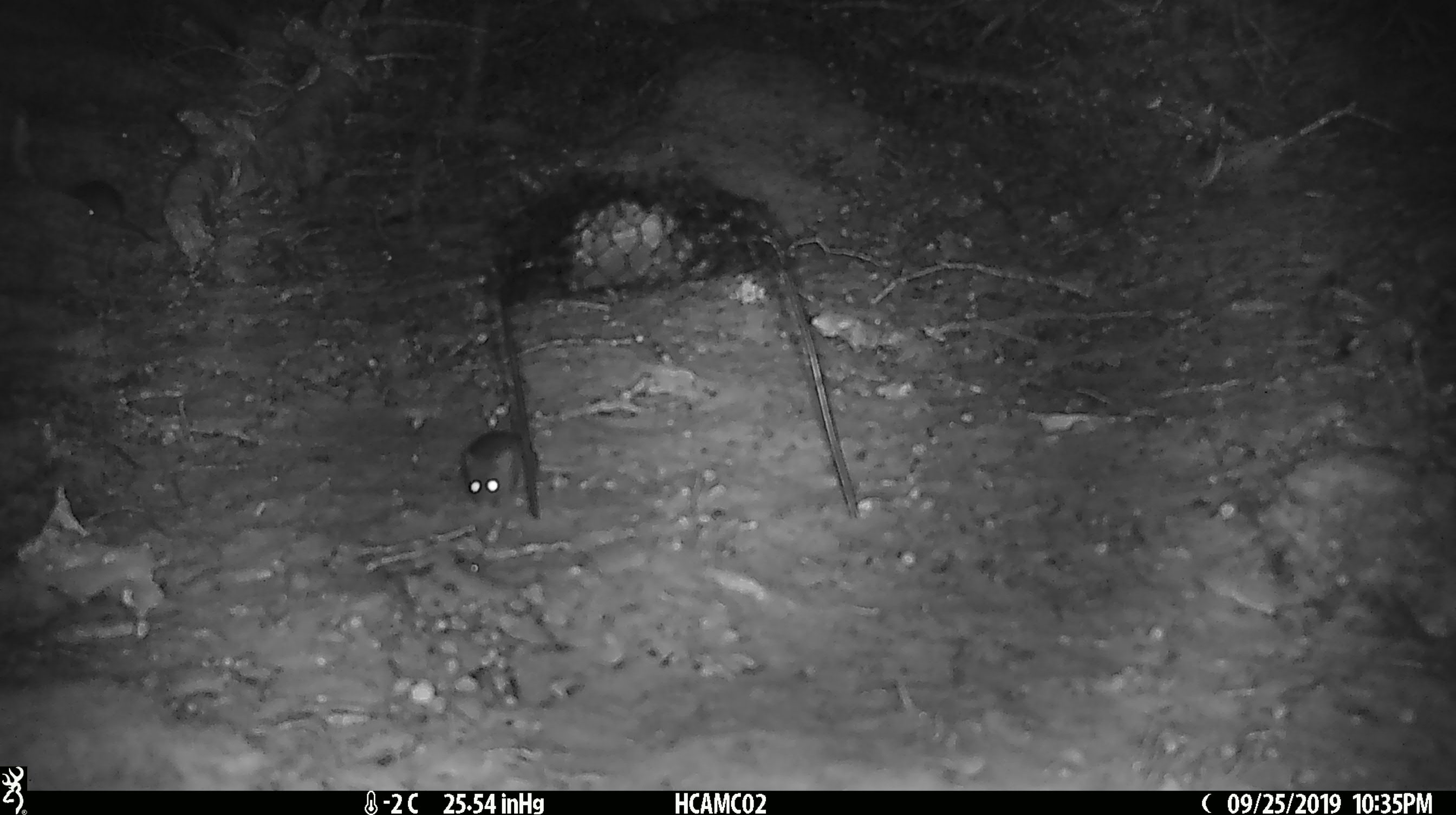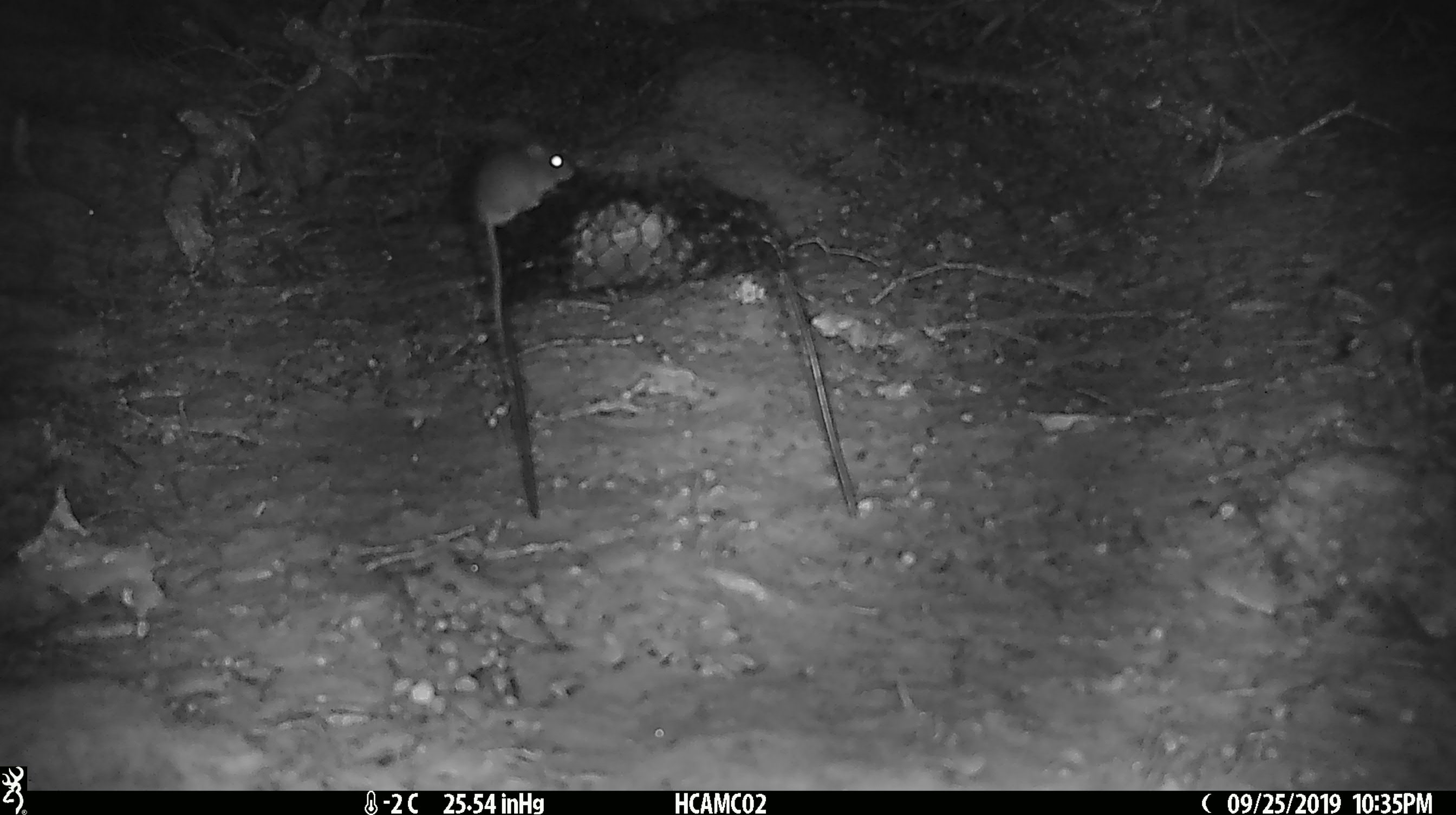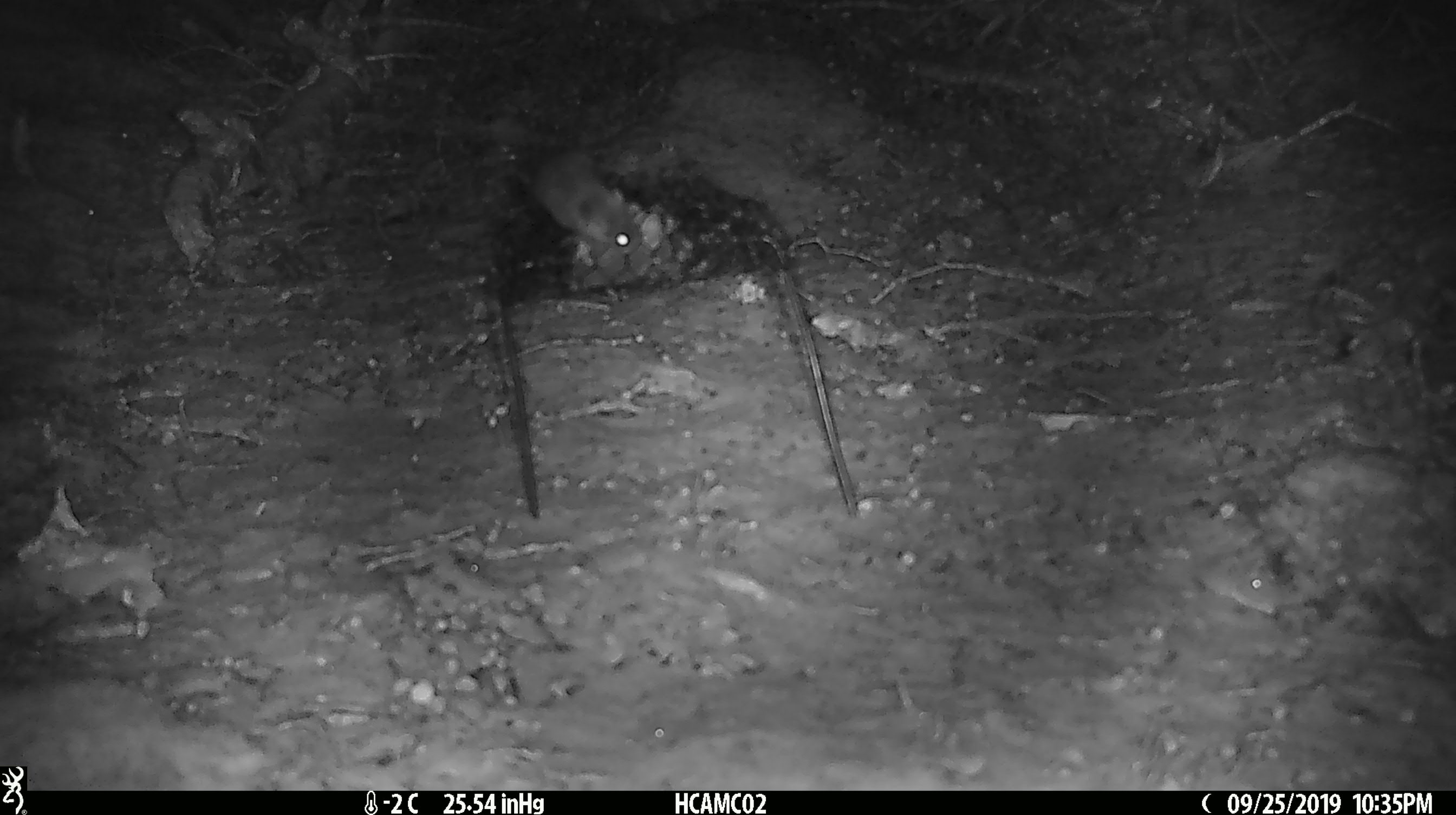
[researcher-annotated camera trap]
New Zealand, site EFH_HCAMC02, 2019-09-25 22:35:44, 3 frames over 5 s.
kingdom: Animalia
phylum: Chordata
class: Mammalia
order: Rodentia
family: Muridae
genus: Mus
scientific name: Mus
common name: mouse